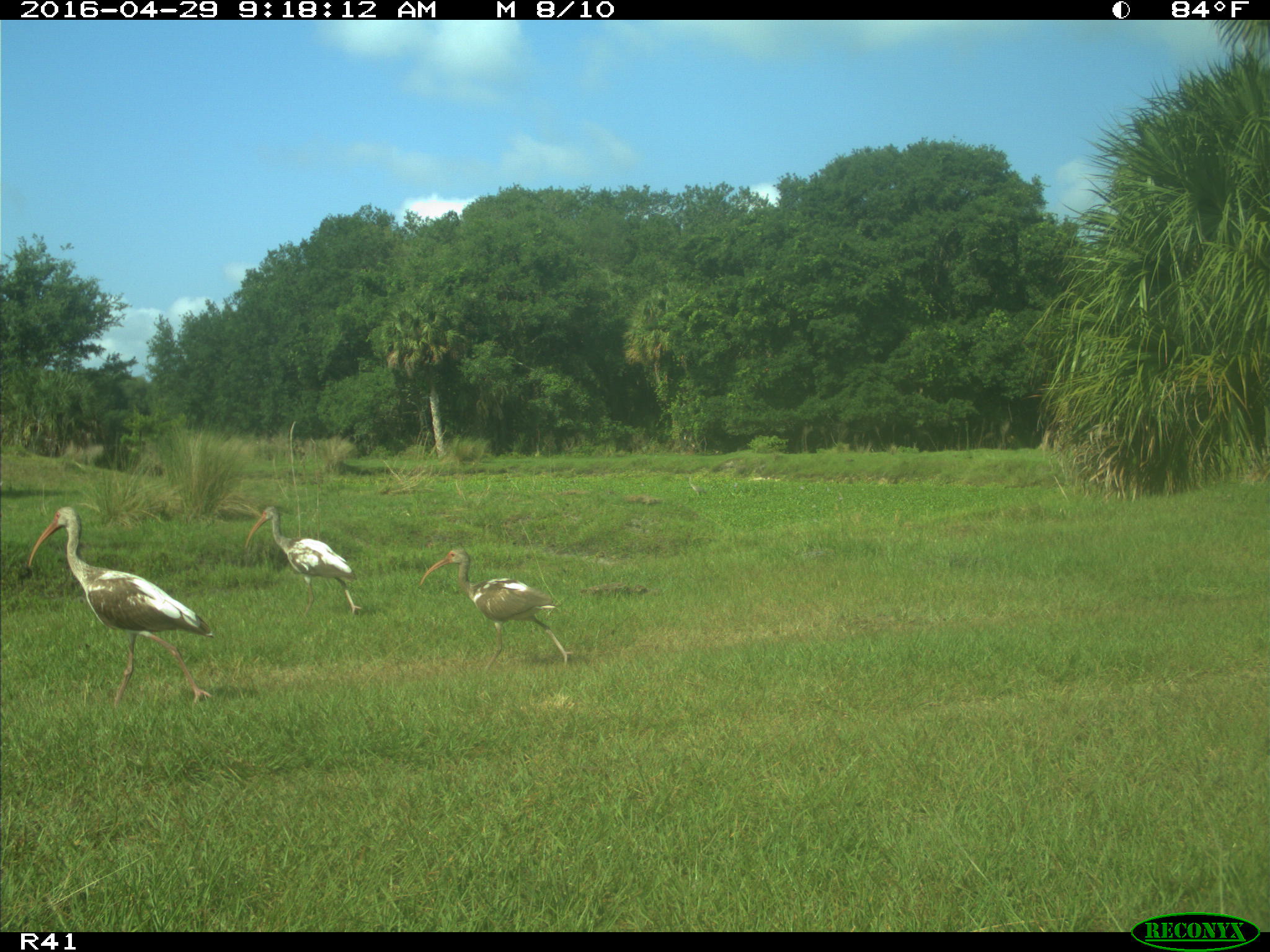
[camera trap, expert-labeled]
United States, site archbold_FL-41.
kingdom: Animalia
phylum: Chordata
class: Aves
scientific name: Aves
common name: birds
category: unidentified bird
Unidentified bird (birds) (Aves).